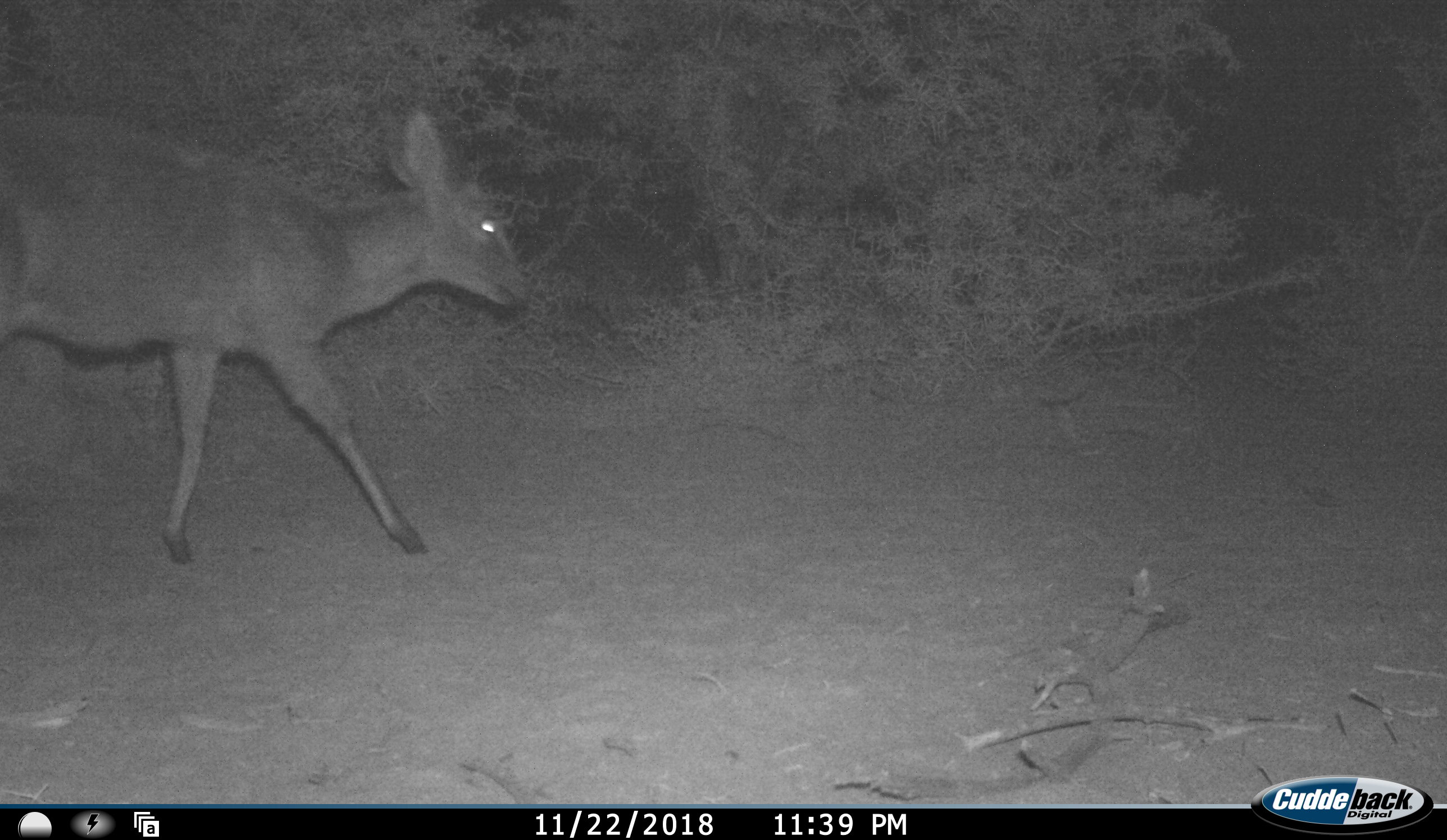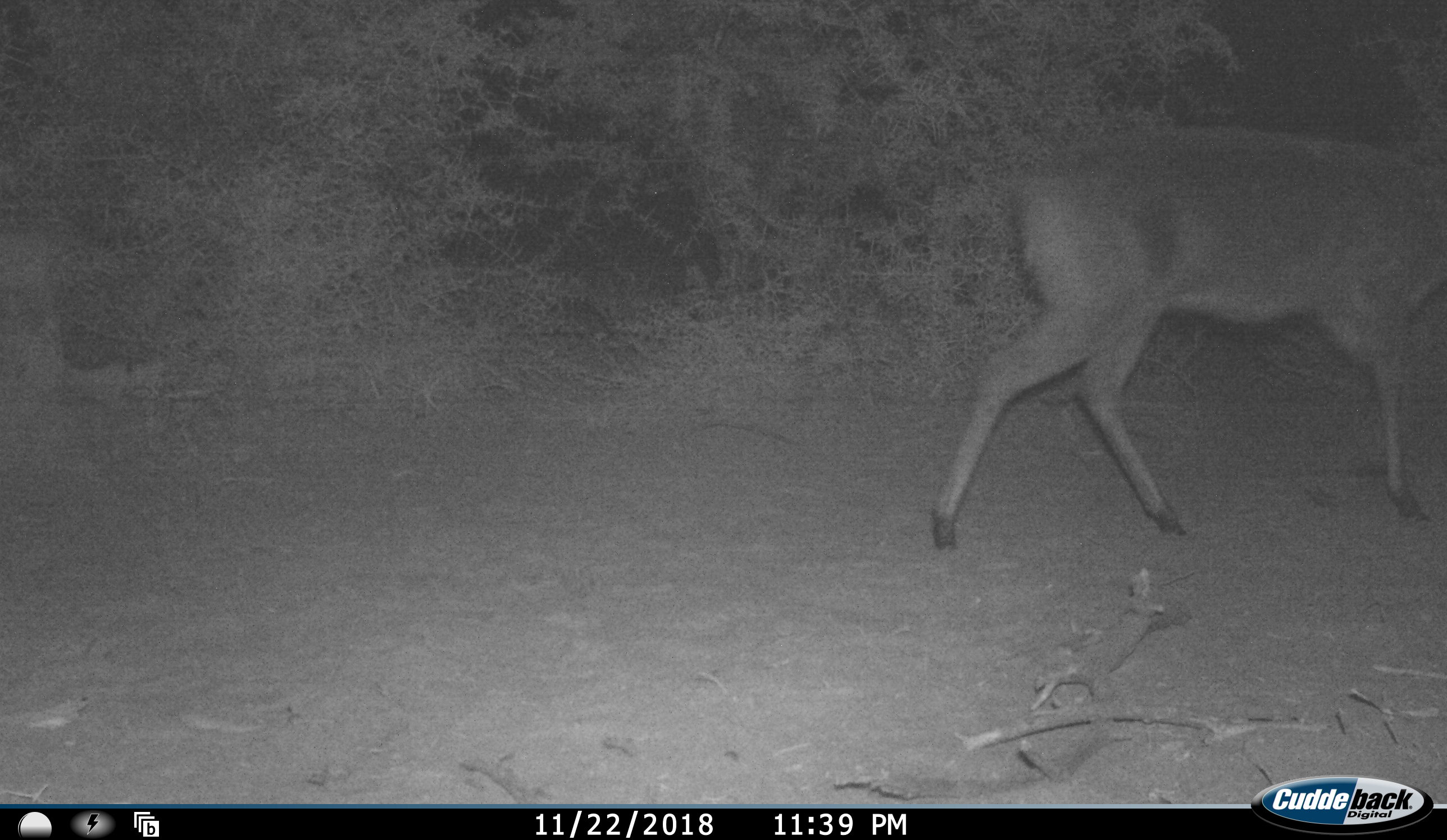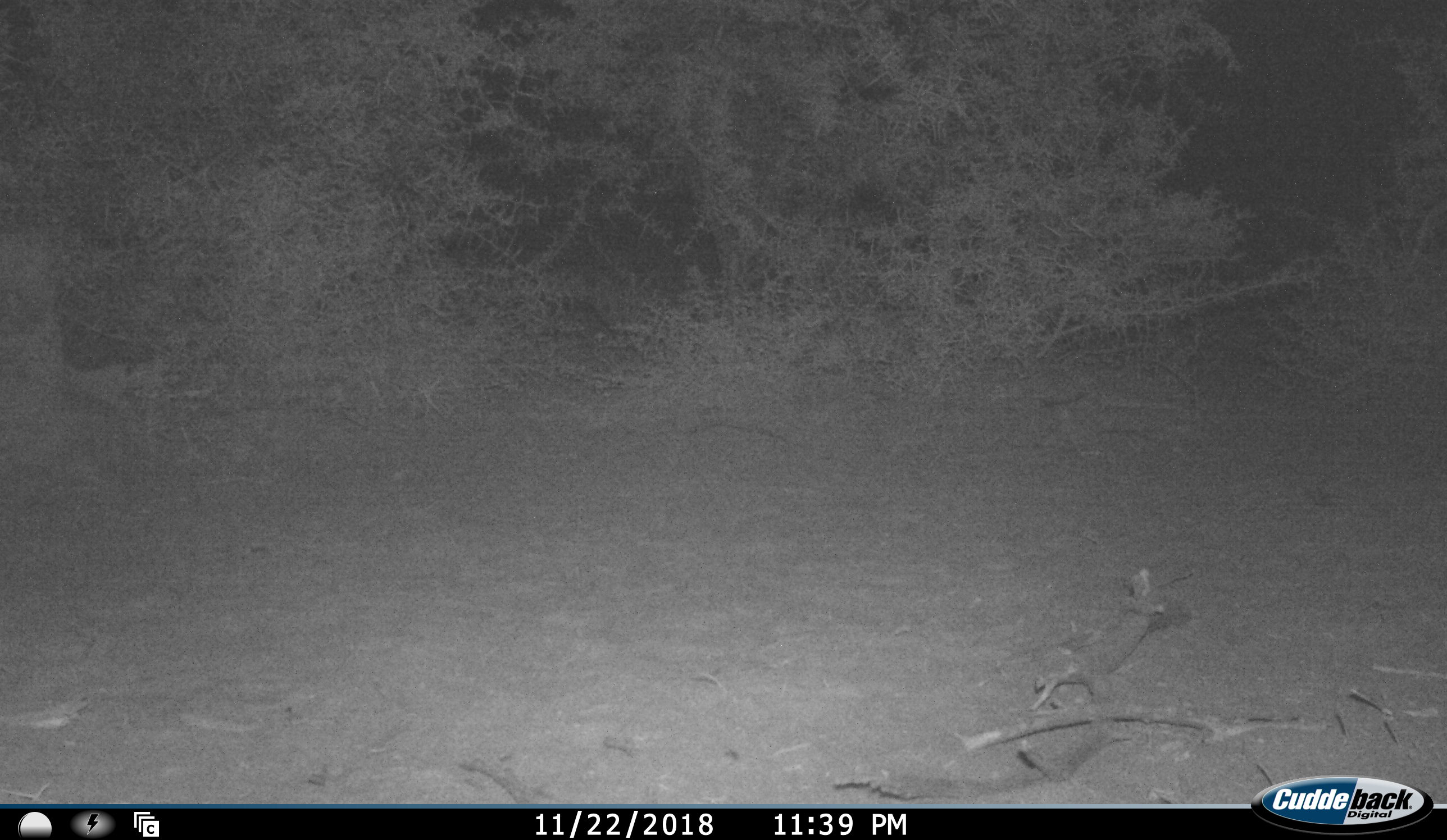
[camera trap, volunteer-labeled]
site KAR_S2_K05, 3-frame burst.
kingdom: Animalia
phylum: Chordata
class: Mammalia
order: Artiodactyla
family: Bovidae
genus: Sylvicapra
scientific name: Sylvicapra grimmia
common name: common duiker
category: duikercommongrey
Duikercommongrey (common duiker) (Sylvicapra grimmia), count 1. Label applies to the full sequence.